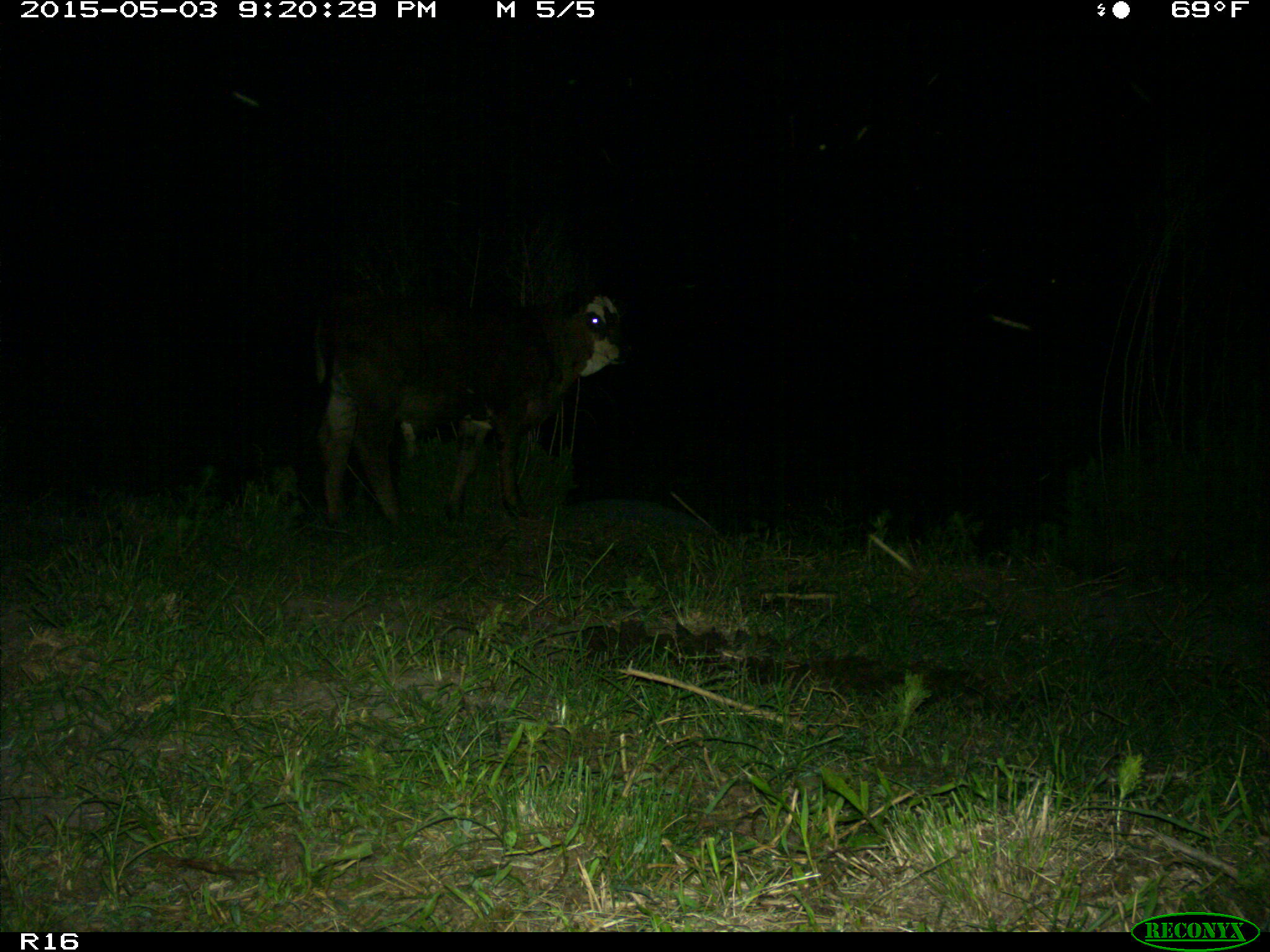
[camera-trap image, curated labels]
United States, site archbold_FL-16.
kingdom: Animalia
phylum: Chordata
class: Mammalia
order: Artiodactyla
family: Bovidae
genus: Bos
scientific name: Bos taurus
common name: domestic cow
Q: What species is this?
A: Bos taurus (domestic cow).